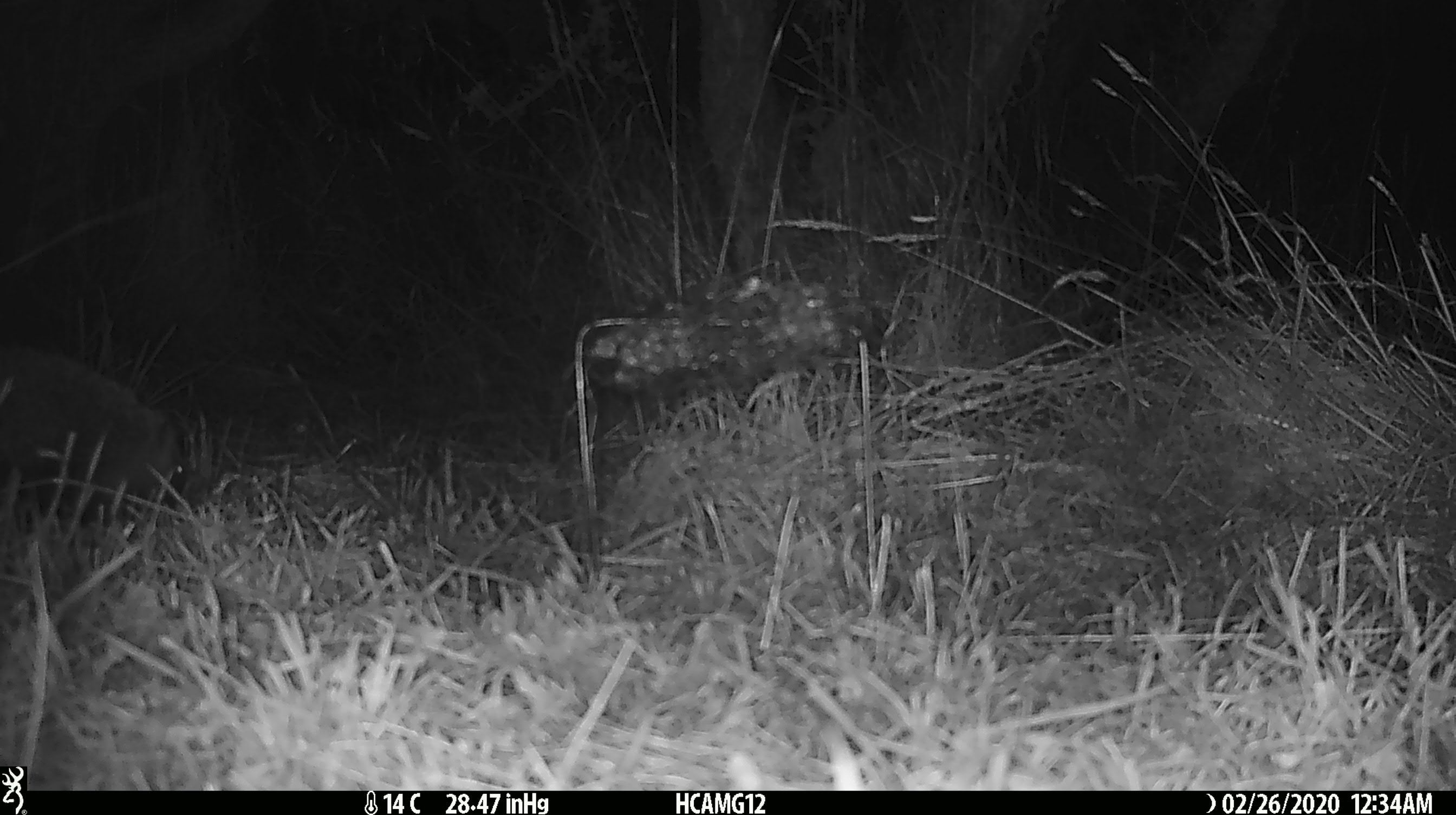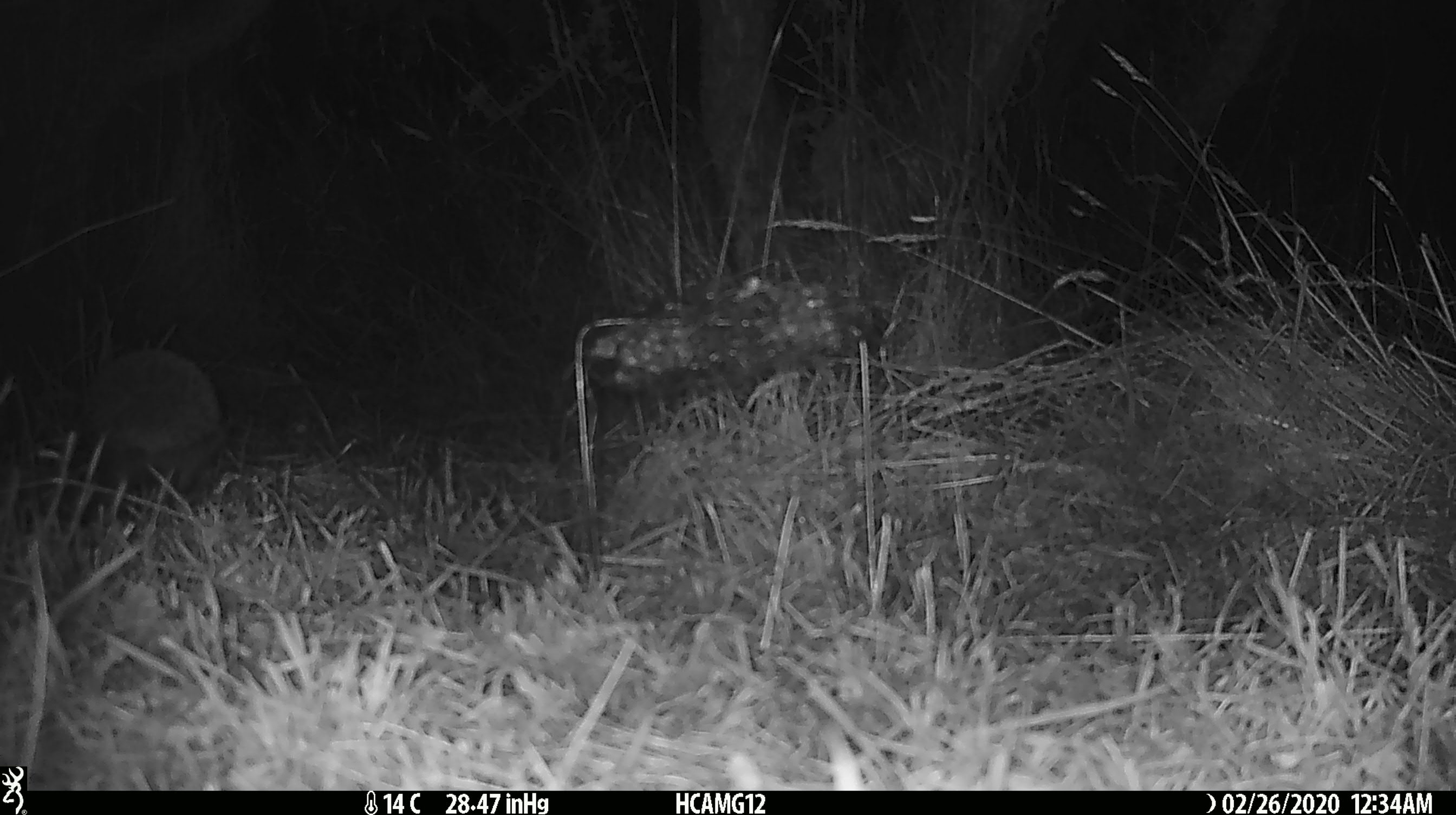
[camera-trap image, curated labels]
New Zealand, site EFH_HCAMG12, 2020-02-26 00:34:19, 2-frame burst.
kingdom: Animalia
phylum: Chordata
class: Mammalia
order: Rodentia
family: Muridae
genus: Mus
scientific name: Mus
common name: mouse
Mouse (Mus).